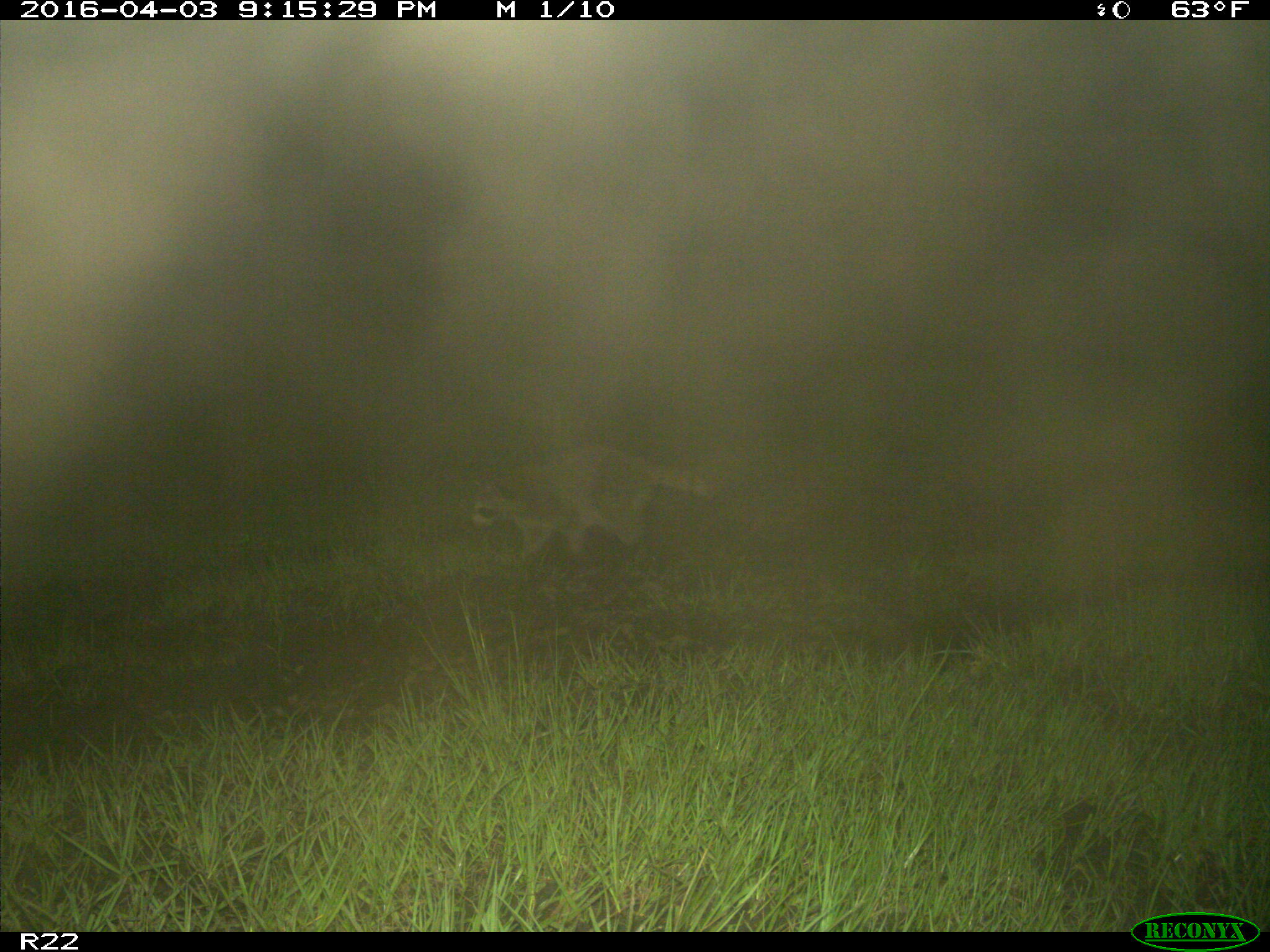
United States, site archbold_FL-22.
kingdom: Animalia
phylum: Chordata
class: Mammalia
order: Carnivora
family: Procyonidae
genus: Procyon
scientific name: Procyon lotor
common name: common raccoon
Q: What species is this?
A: Procyon lotor (common raccoon).